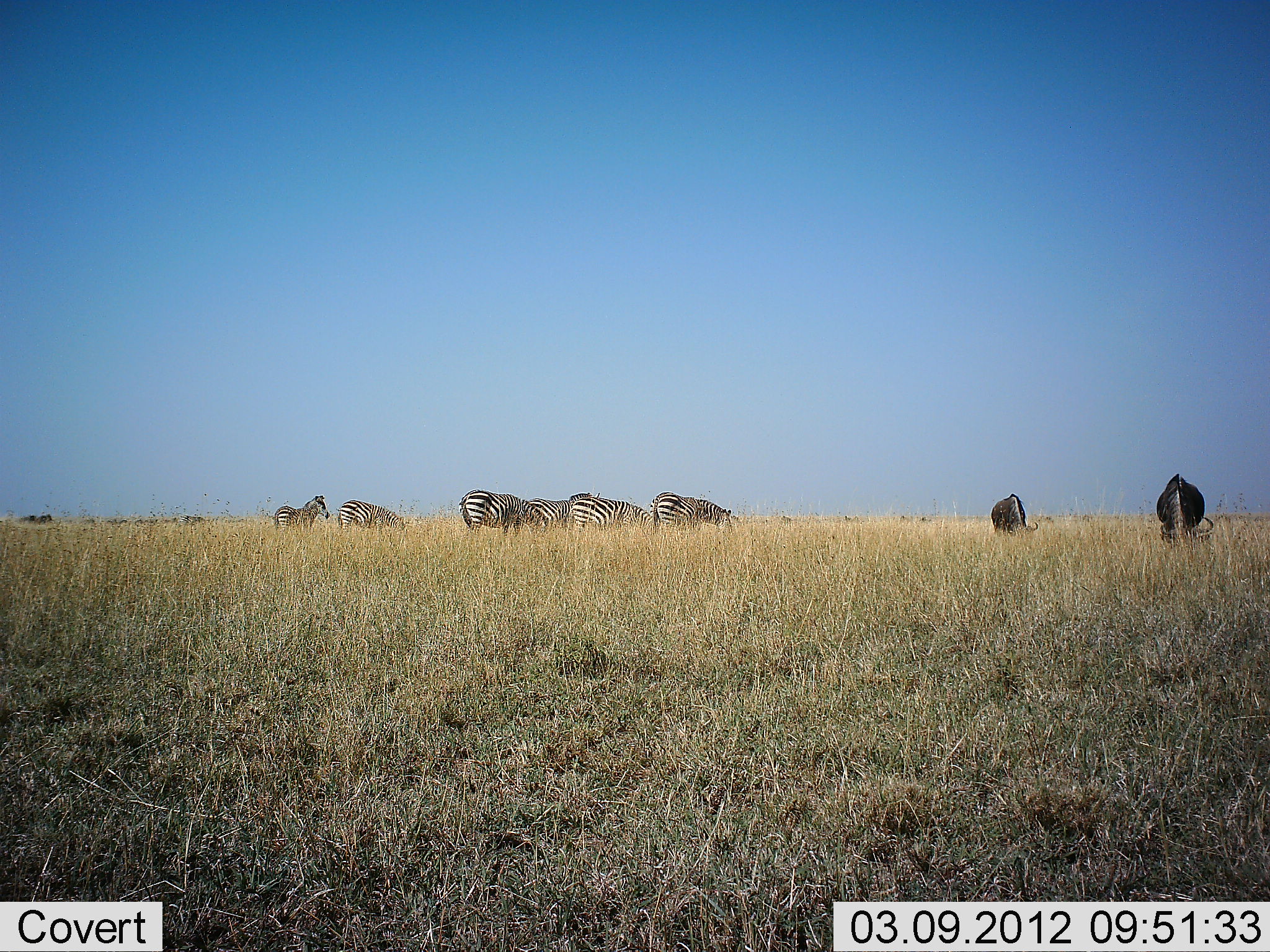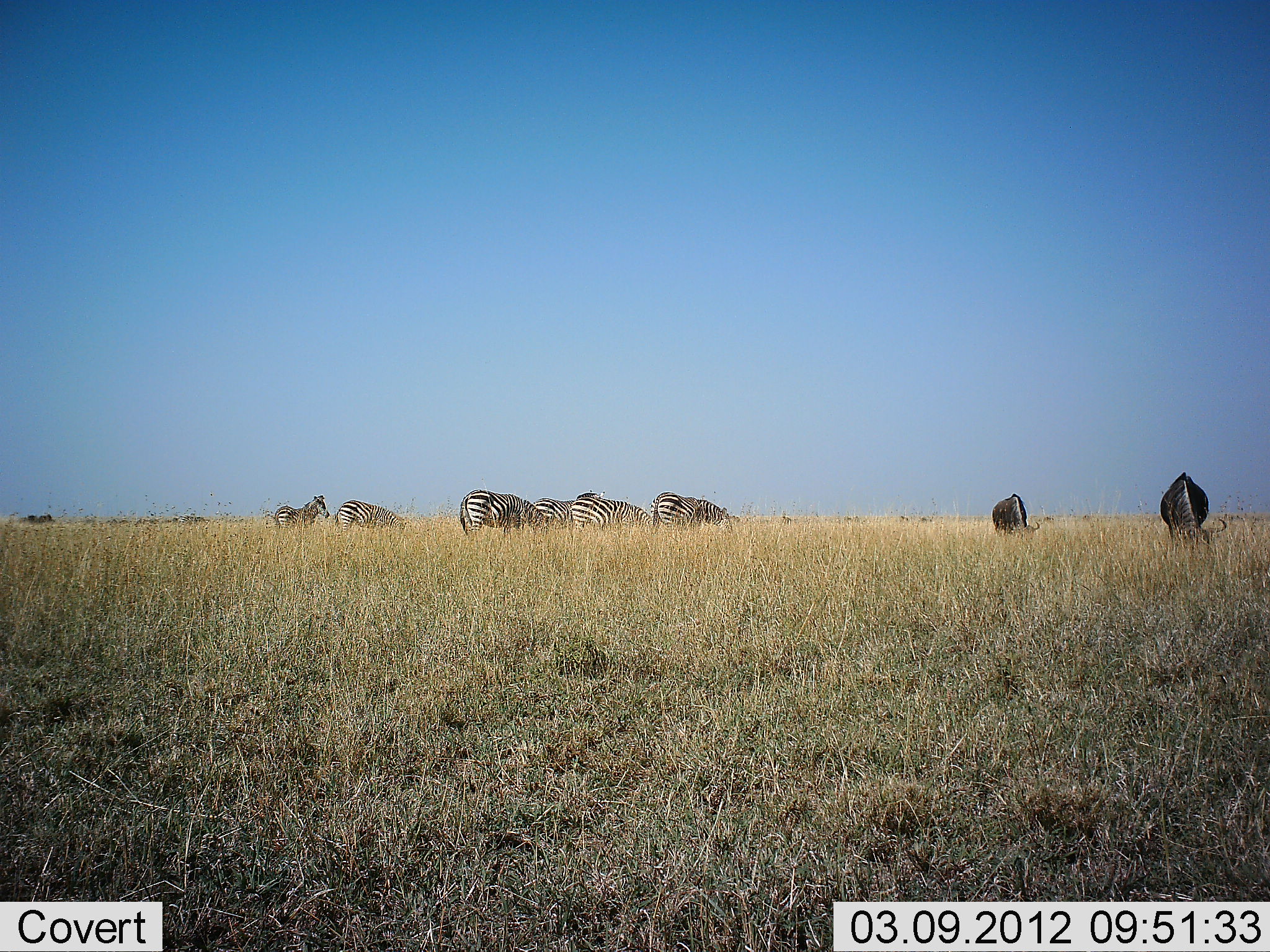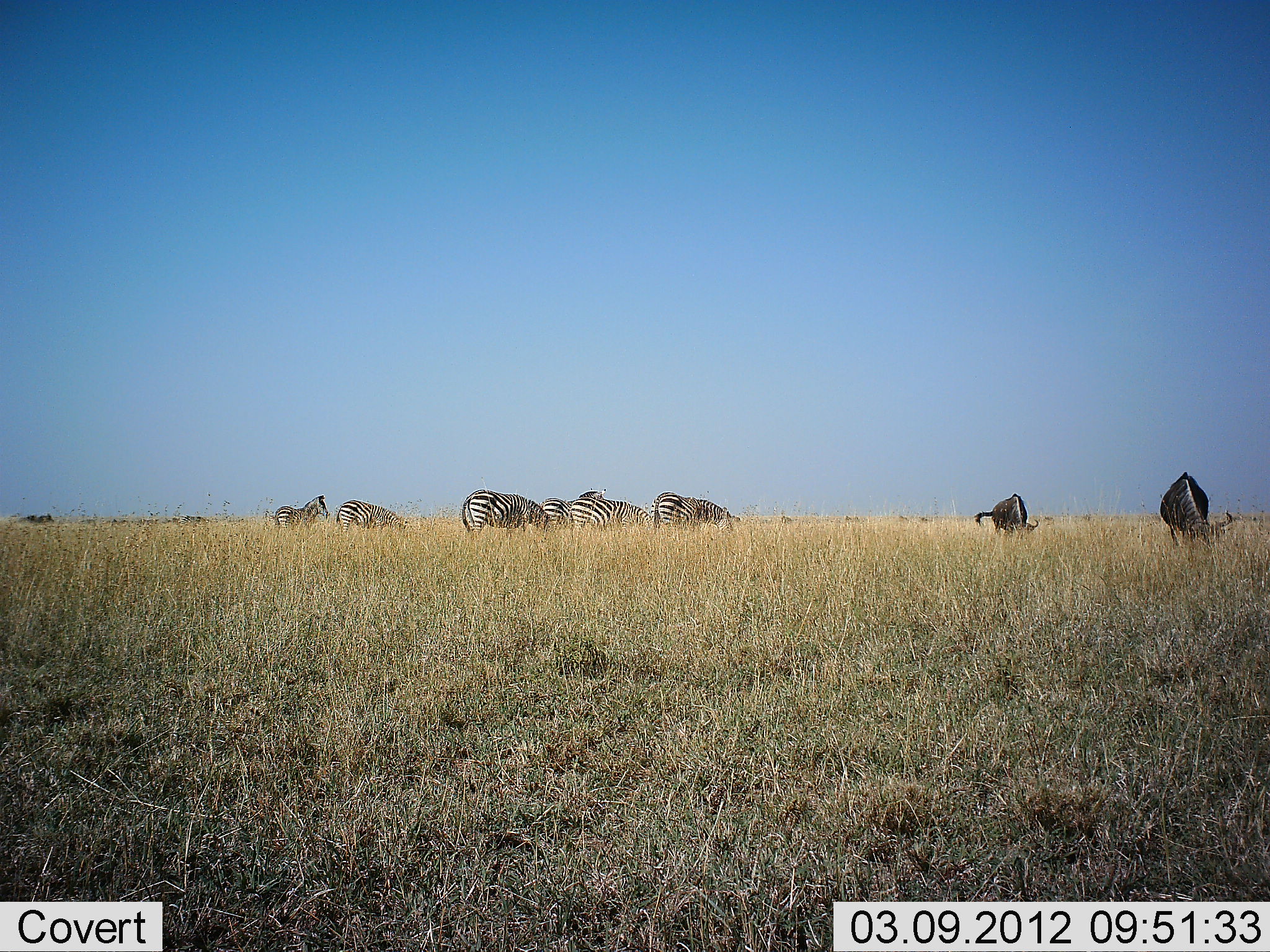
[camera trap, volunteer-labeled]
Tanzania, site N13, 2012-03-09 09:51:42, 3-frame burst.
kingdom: Animalia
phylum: Chordata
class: Mammalia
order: Artiodactyla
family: Bovidae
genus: Connochaetes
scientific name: Connochaetes taurinus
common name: blue wildebeest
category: wildebeest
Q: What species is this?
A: Wildebeest (blue wildebeest) (Connochaetes taurinus).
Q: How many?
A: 2.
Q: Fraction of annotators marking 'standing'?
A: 38%.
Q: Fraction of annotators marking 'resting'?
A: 0%.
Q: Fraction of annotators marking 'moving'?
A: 0%.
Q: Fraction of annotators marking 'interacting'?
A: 0%.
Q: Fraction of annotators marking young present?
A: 0%.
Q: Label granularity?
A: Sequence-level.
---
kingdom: Animalia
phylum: Chordata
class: Mammalia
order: Perissodactyla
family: Equidae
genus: Equus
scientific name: Equus quagga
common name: plains zebra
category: zebra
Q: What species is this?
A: Zebra (plains zebra) (Equus quagga).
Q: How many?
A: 6.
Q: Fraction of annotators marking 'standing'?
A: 60%.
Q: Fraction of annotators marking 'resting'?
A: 5%.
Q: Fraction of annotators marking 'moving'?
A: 0%.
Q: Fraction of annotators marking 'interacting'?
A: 0%.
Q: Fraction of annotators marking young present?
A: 10%.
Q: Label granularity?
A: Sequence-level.